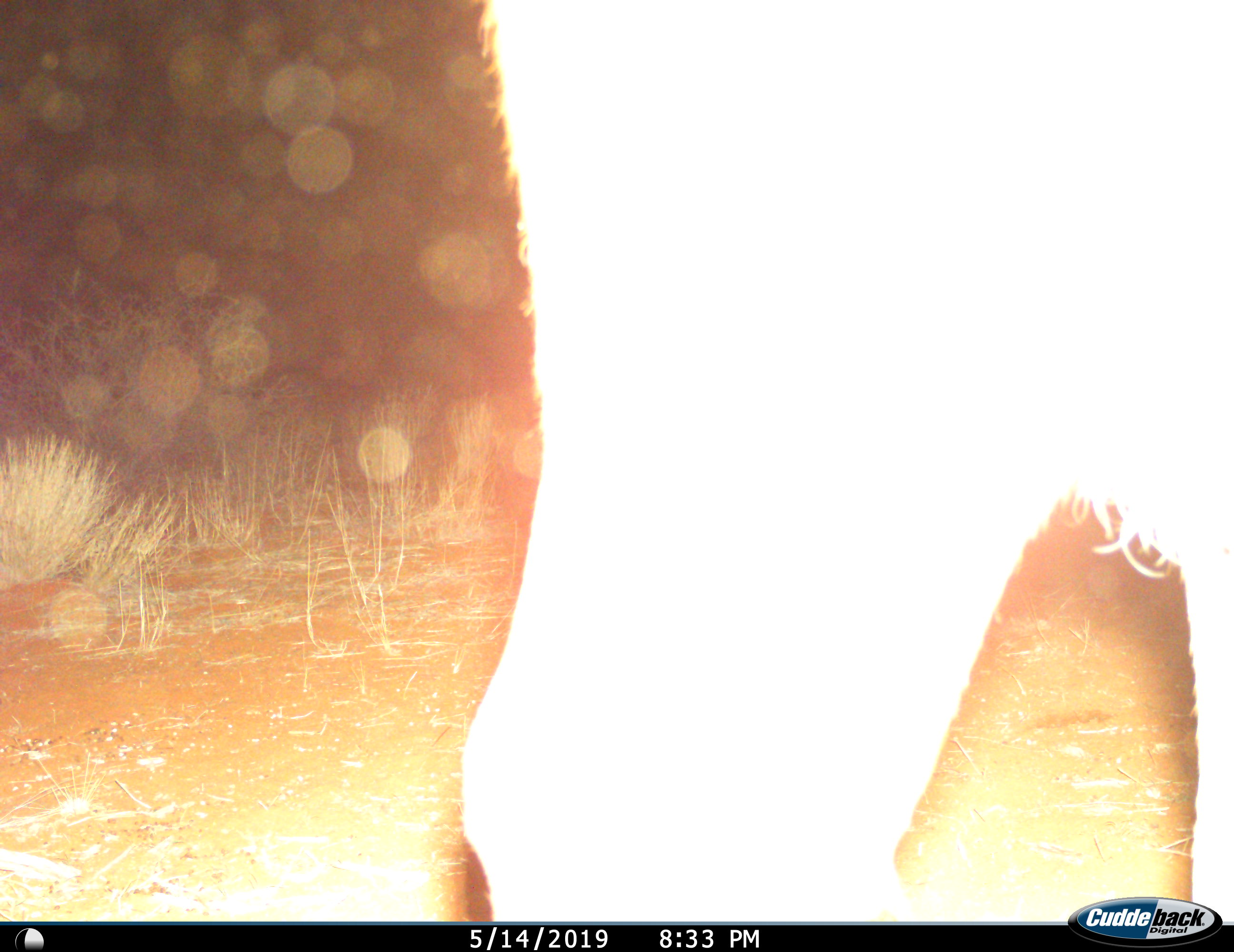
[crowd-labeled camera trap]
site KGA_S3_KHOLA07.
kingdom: Animalia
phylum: Chordata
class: Mammalia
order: Artiodactyla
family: Bovidae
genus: Oryx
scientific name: Oryx gazella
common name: gemsbok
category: oryx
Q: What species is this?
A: Oryx (gemsbok) (Oryx gazella).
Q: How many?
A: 1.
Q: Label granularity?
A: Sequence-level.